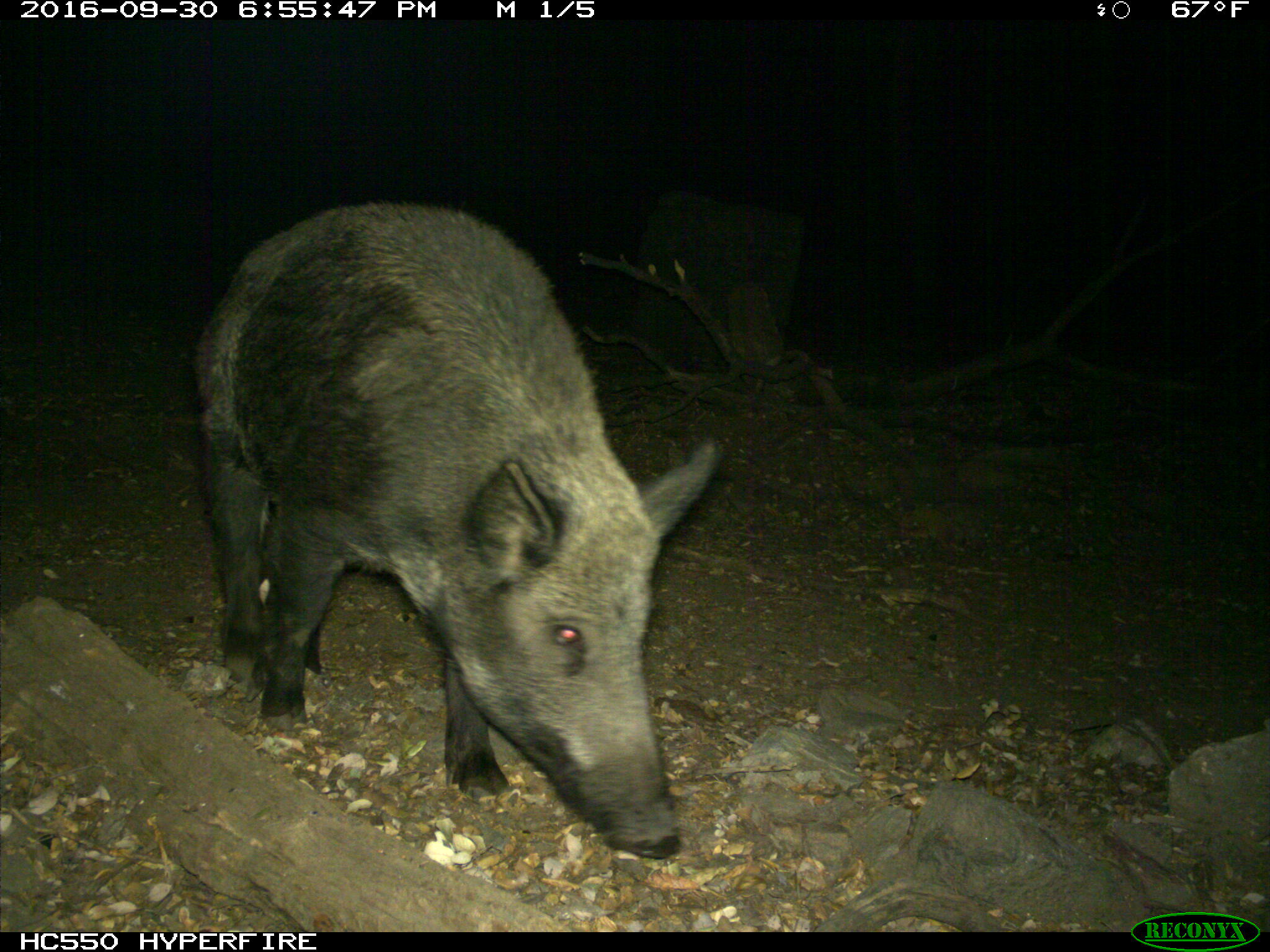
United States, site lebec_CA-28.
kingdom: Animalia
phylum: Chordata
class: Mammalia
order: Artiodactyla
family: Suidae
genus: Sus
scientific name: Sus scrofa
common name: wild boar